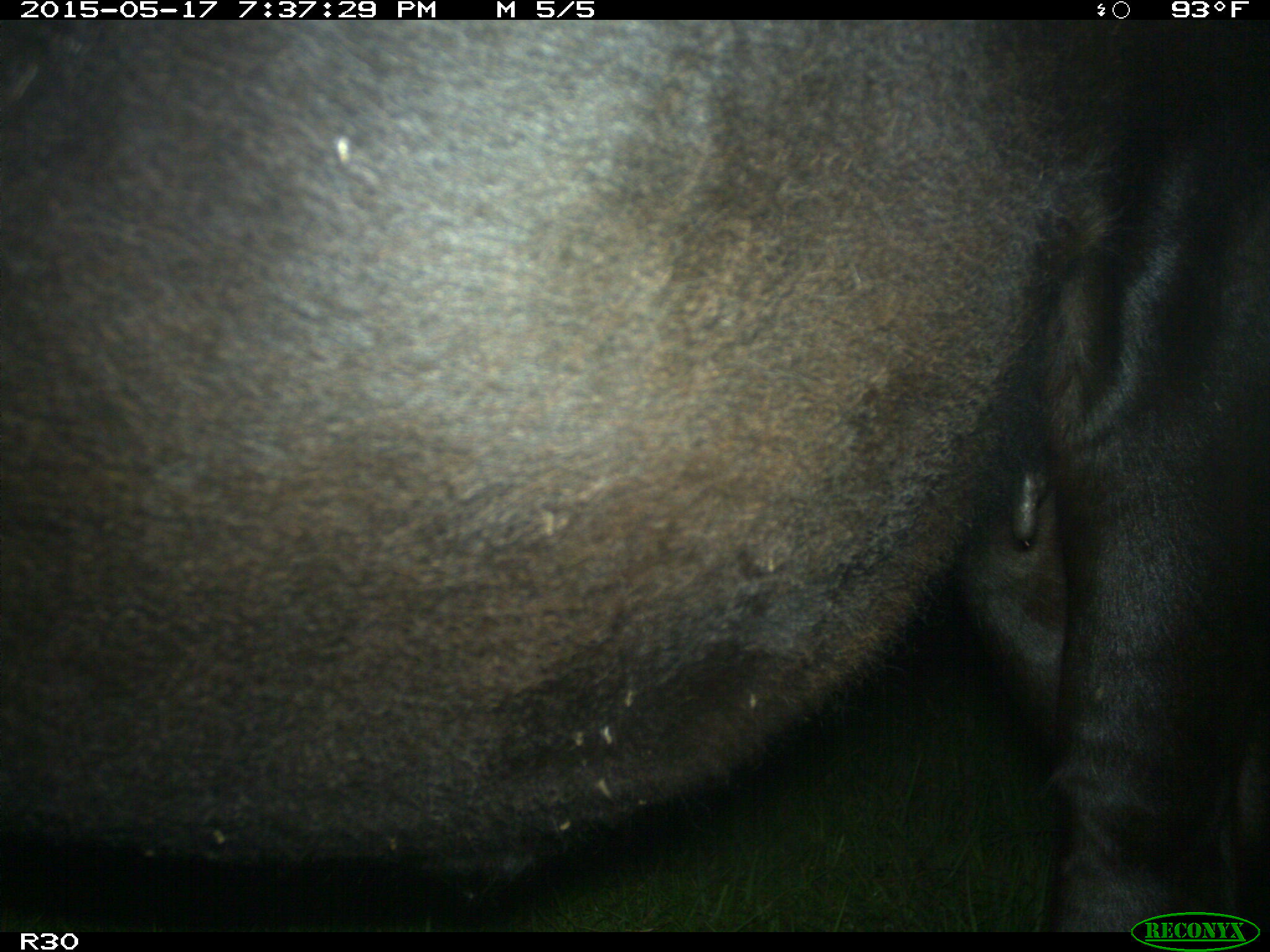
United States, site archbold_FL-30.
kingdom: Animalia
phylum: Chordata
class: Mammalia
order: Artiodactyla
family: Bovidae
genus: Bos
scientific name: Bos taurus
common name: domestic cow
Bos taurus (domestic cow).